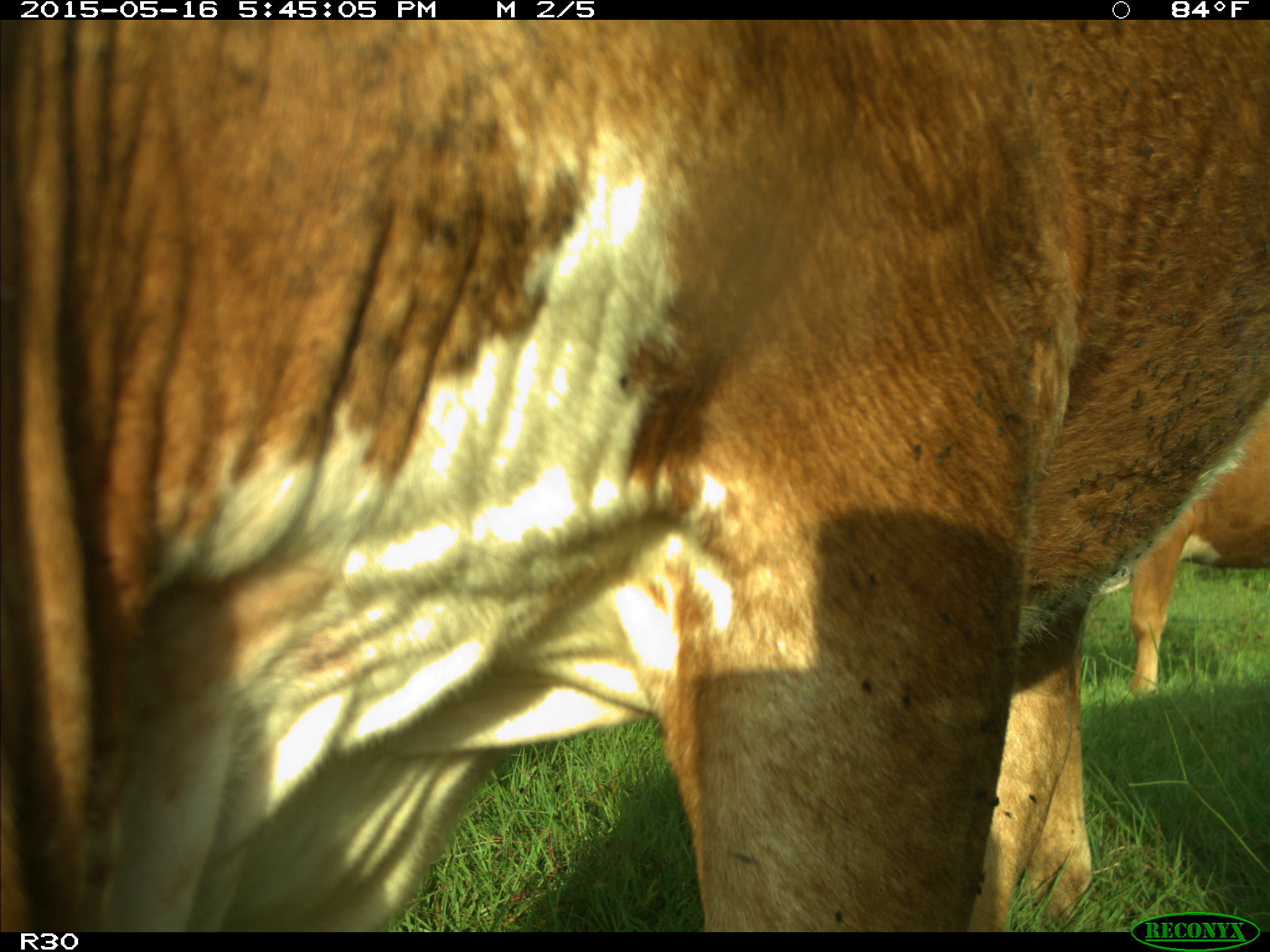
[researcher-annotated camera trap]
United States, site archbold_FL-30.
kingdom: Animalia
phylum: Chordata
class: Mammalia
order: Artiodactyla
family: Bovidae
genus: Bos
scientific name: Bos taurus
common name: domestic cow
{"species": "Bos taurus (domestic cow)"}